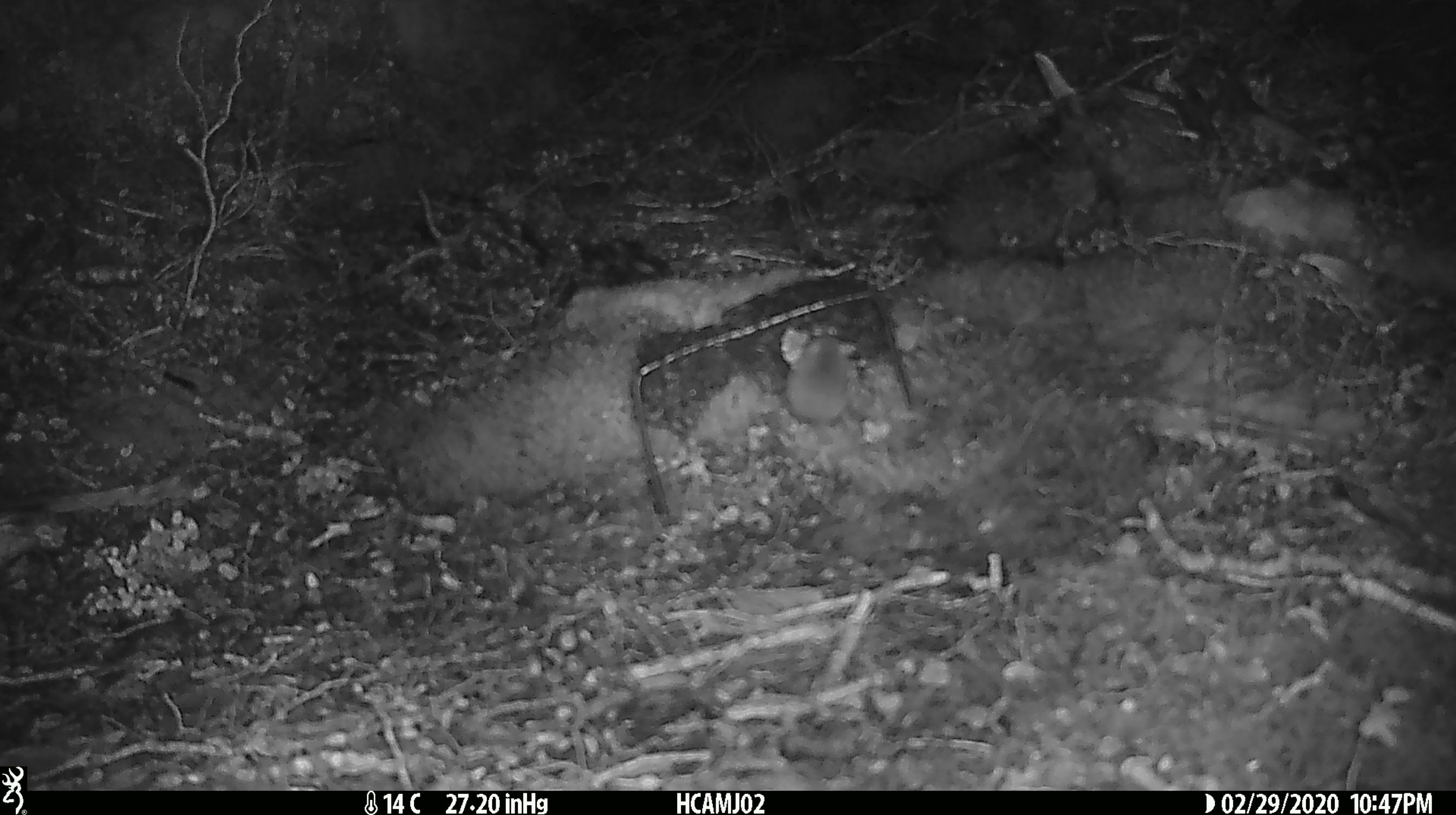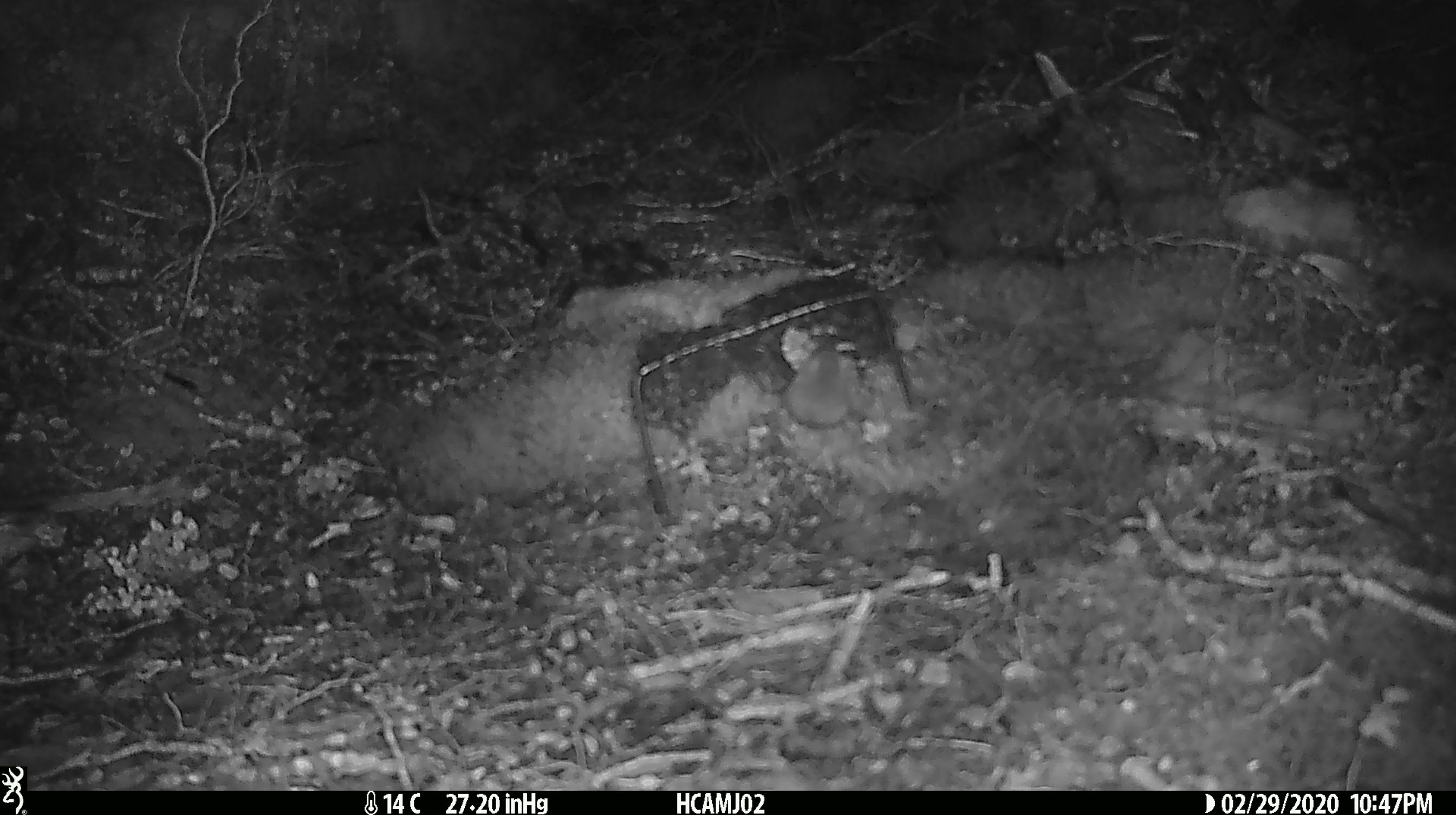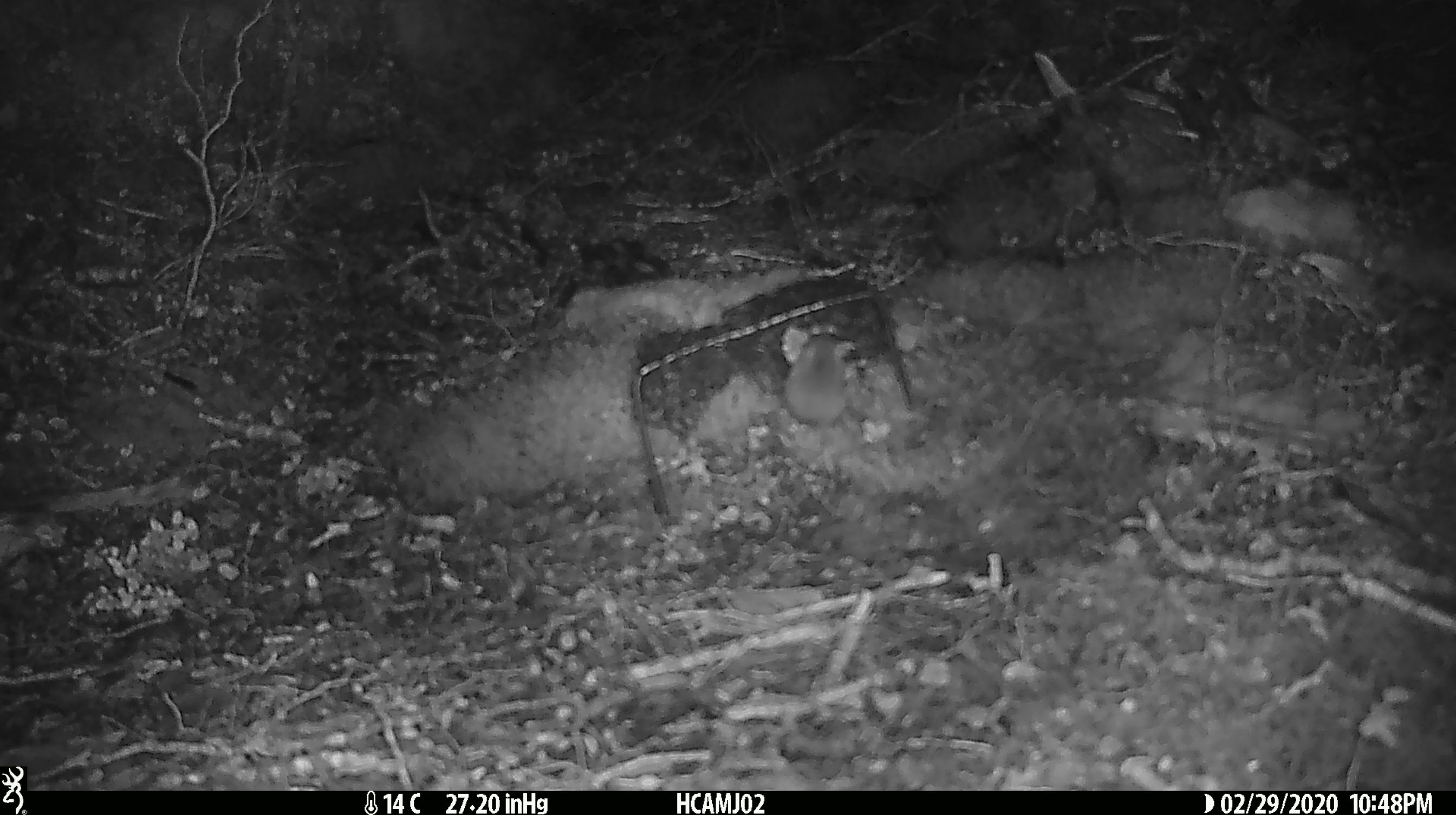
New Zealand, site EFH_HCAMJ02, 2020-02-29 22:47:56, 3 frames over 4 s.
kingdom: Animalia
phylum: Chordata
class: Mammalia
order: Rodentia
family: Muridae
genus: Mus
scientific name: Mus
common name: mouse